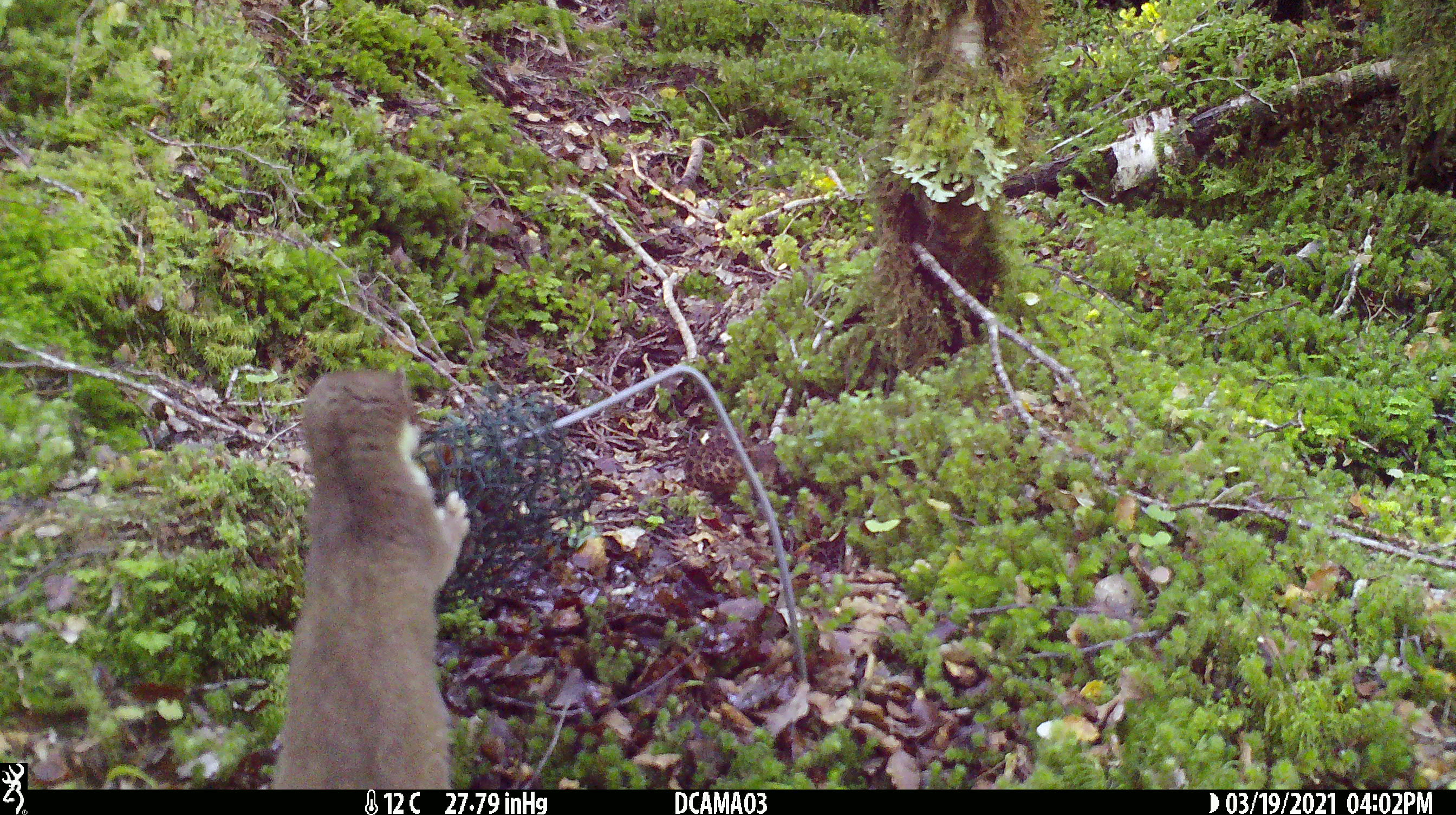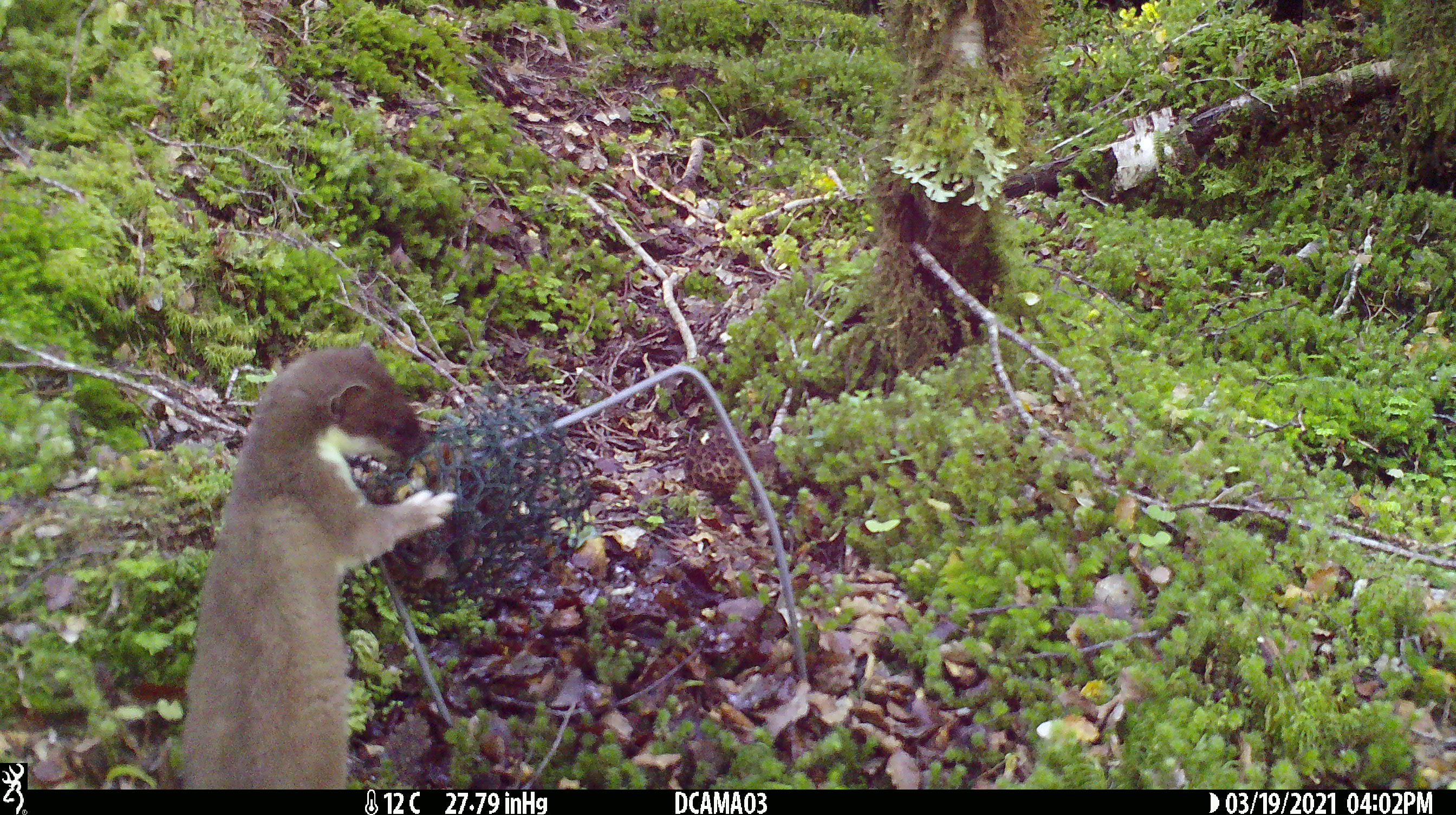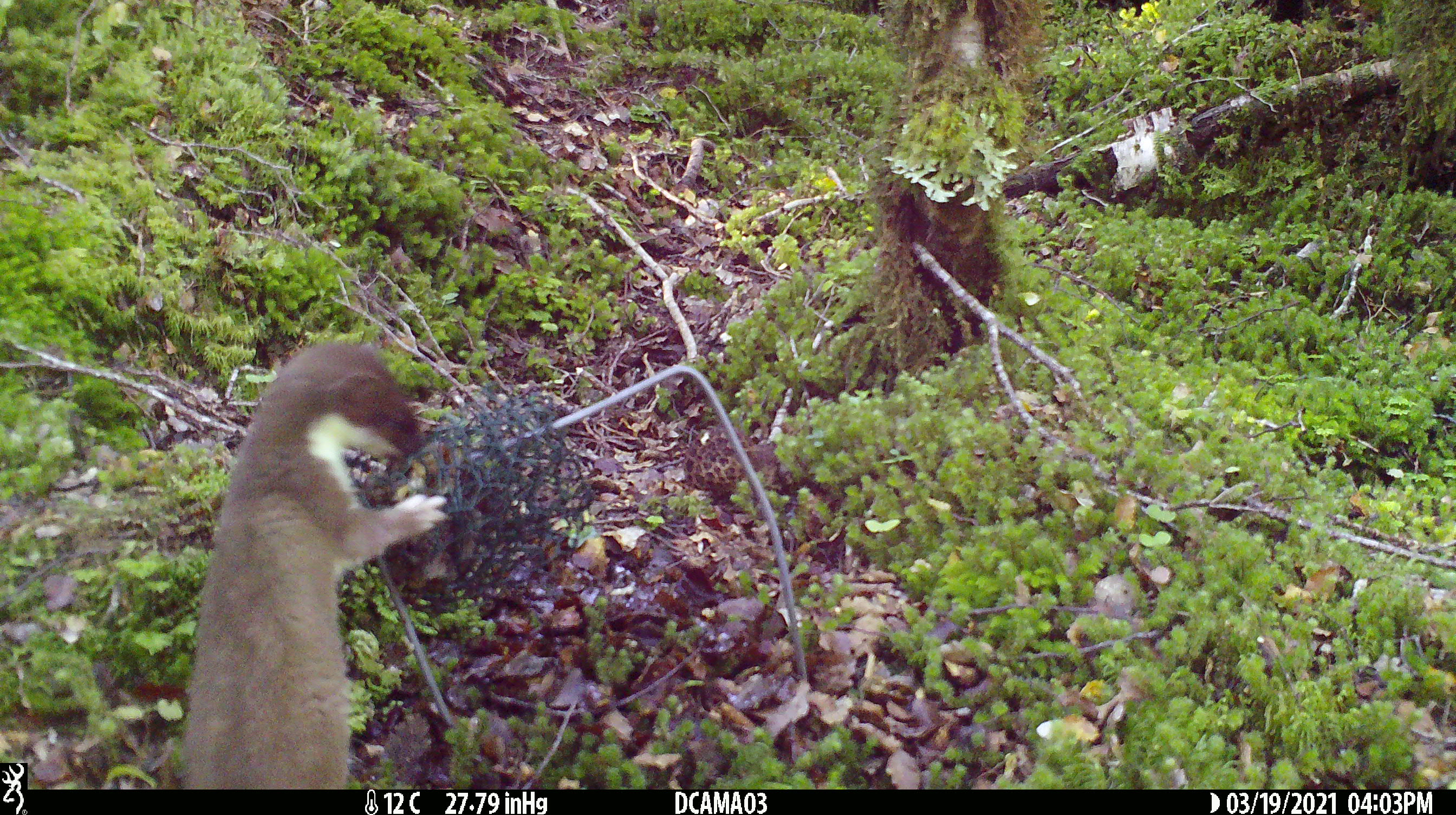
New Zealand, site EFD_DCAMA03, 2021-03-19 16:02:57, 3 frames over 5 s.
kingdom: Animalia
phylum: Chordata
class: Mammalia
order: Carnivora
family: Mustelidae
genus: Mustela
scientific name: Mustela erminea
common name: stoat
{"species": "stoat (Mustela erminea)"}